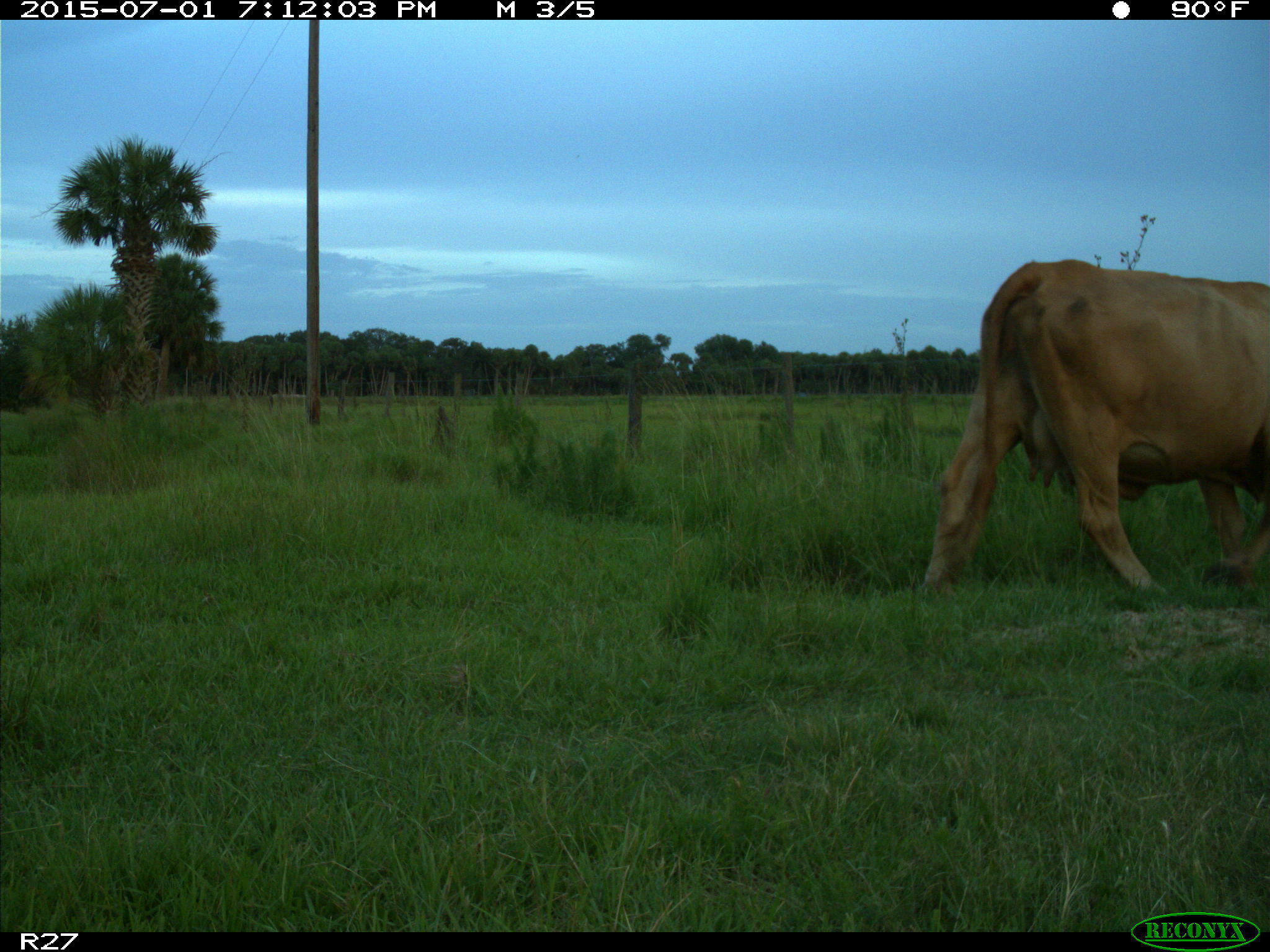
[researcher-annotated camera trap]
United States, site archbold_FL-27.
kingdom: Animalia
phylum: Chordata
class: Mammalia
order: Artiodactyla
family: Bovidae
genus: Bos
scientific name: Bos taurus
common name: domestic cow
Bos taurus (domestic cow).